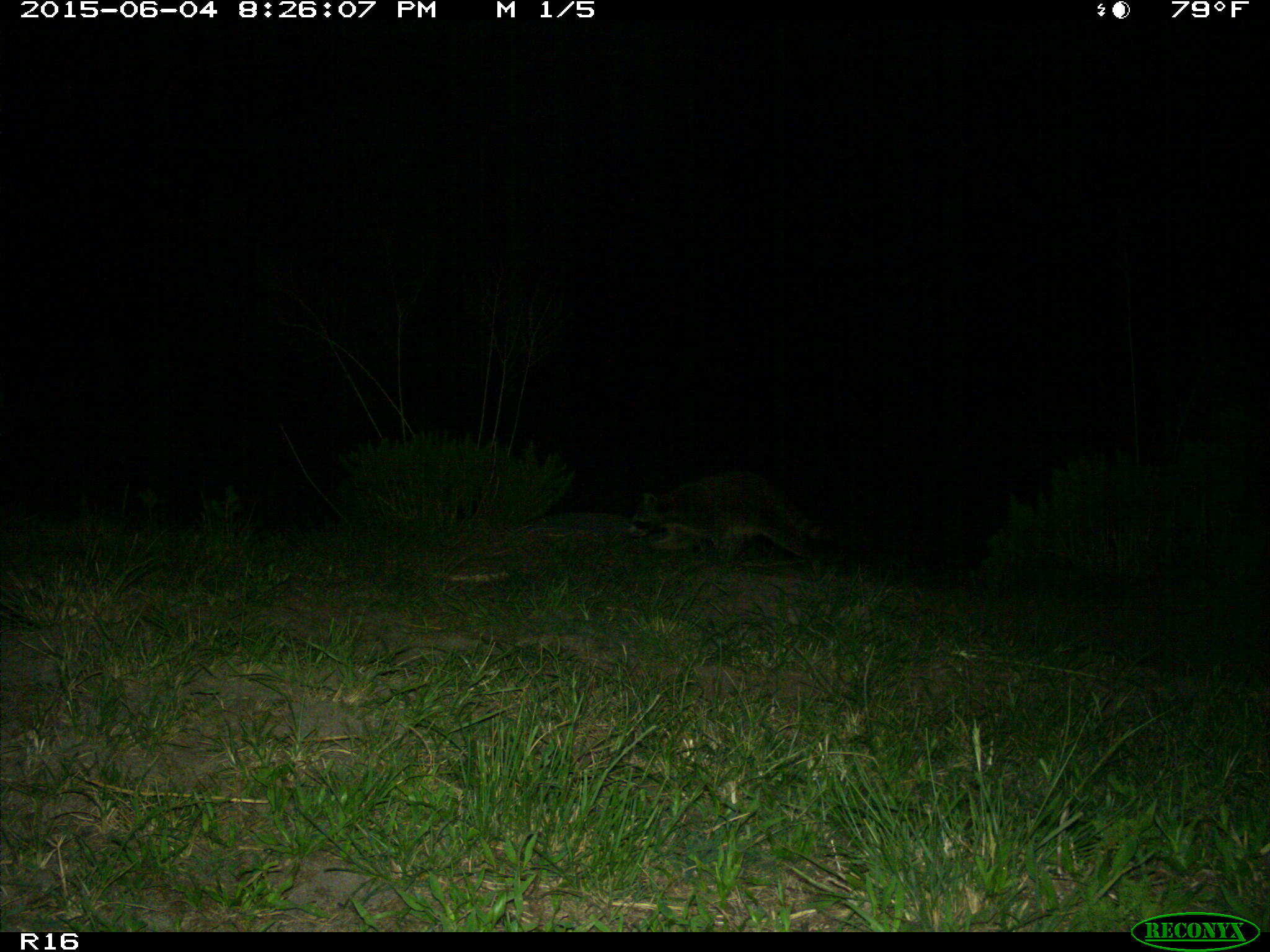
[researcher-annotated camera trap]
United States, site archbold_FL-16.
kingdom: Animalia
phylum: Chordata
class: Mammalia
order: Carnivora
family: Procyonidae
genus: Procyon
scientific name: Procyon lotor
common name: common raccoon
Procyon lotor (common raccoon).